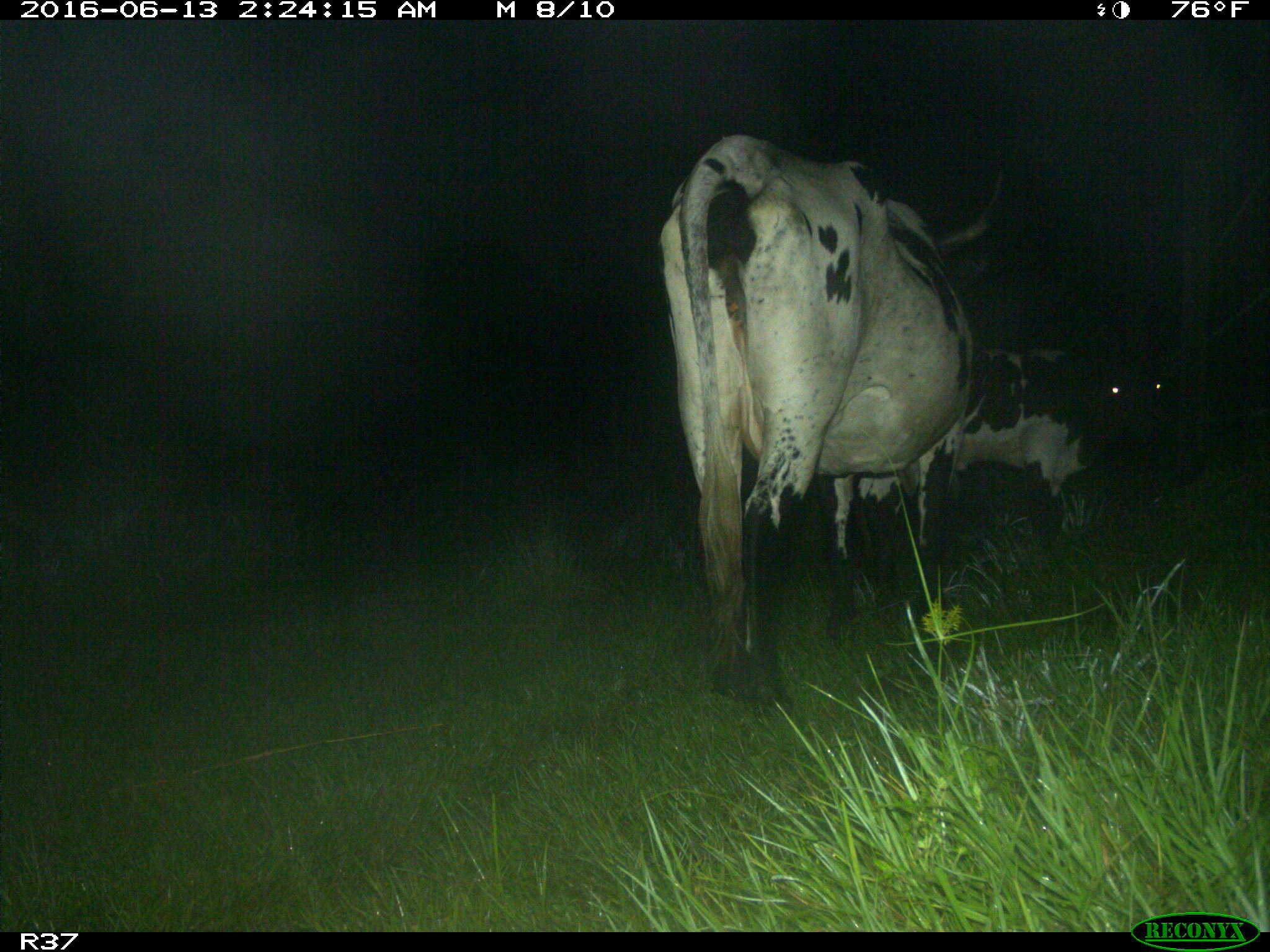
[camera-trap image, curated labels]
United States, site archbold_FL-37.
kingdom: Animalia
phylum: Chordata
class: Mammalia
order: Artiodactyla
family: Bovidae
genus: Bos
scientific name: Bos taurus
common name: domestic cow